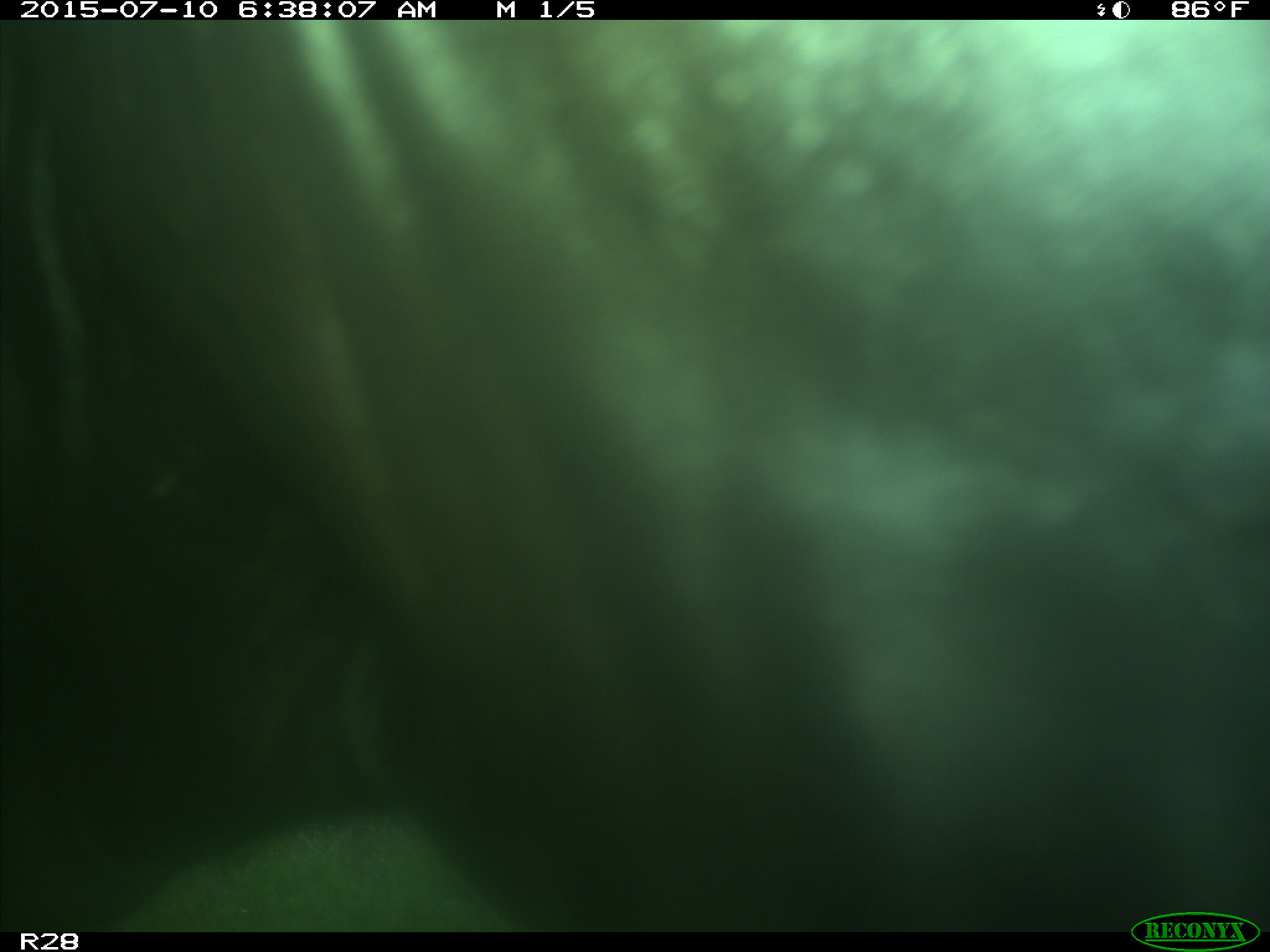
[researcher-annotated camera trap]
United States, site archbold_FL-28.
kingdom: Animalia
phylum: Chordata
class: Mammalia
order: Artiodactyla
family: Bovidae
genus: Bos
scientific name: Bos taurus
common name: domestic cow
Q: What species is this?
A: Bos taurus (domestic cow).